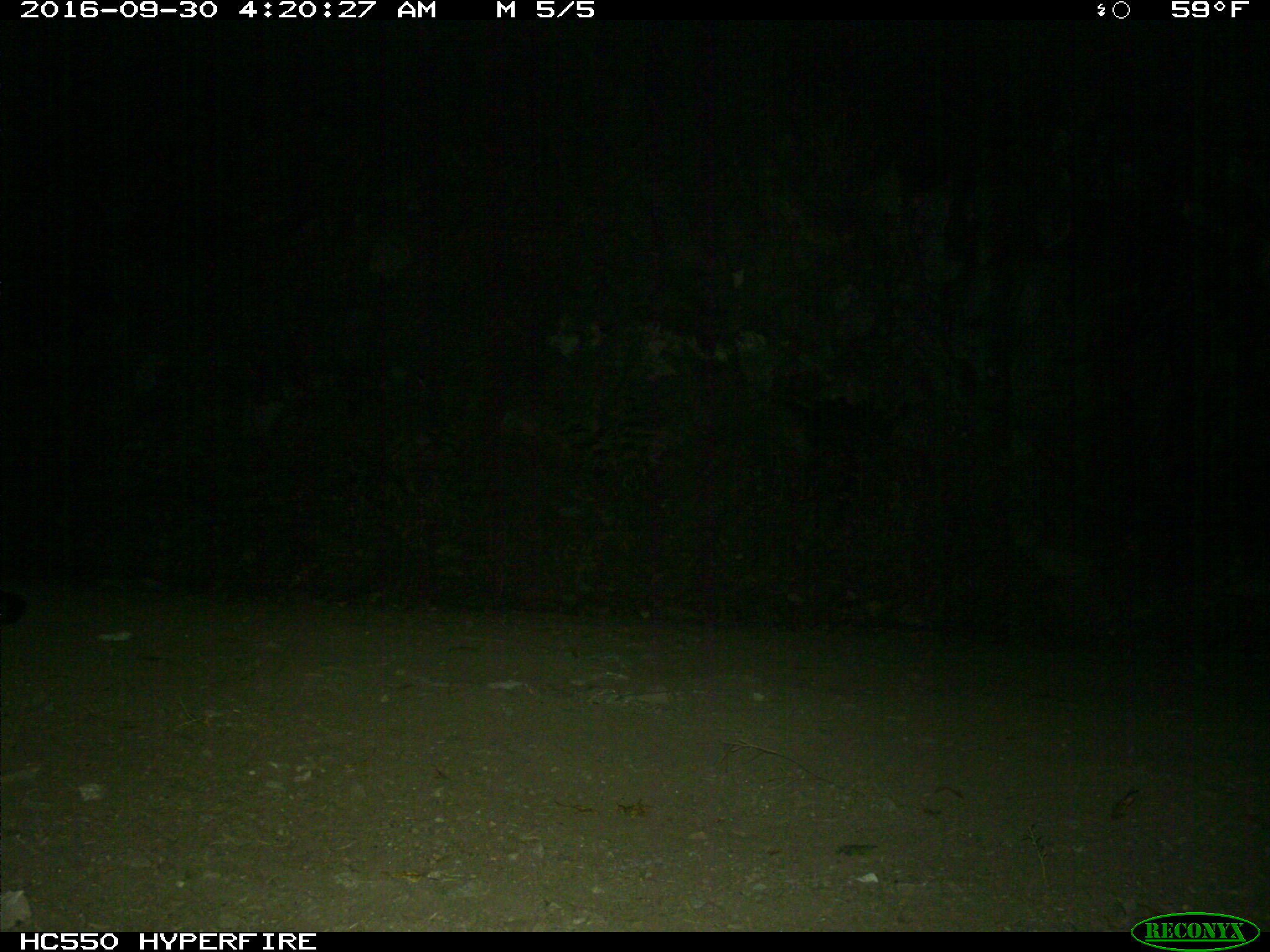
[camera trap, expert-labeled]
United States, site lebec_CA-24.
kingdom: Animalia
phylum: Chordata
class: Mammalia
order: Carnivora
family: Canidae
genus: Urocyon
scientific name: Urocyon cinereoargenteus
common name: gray fox